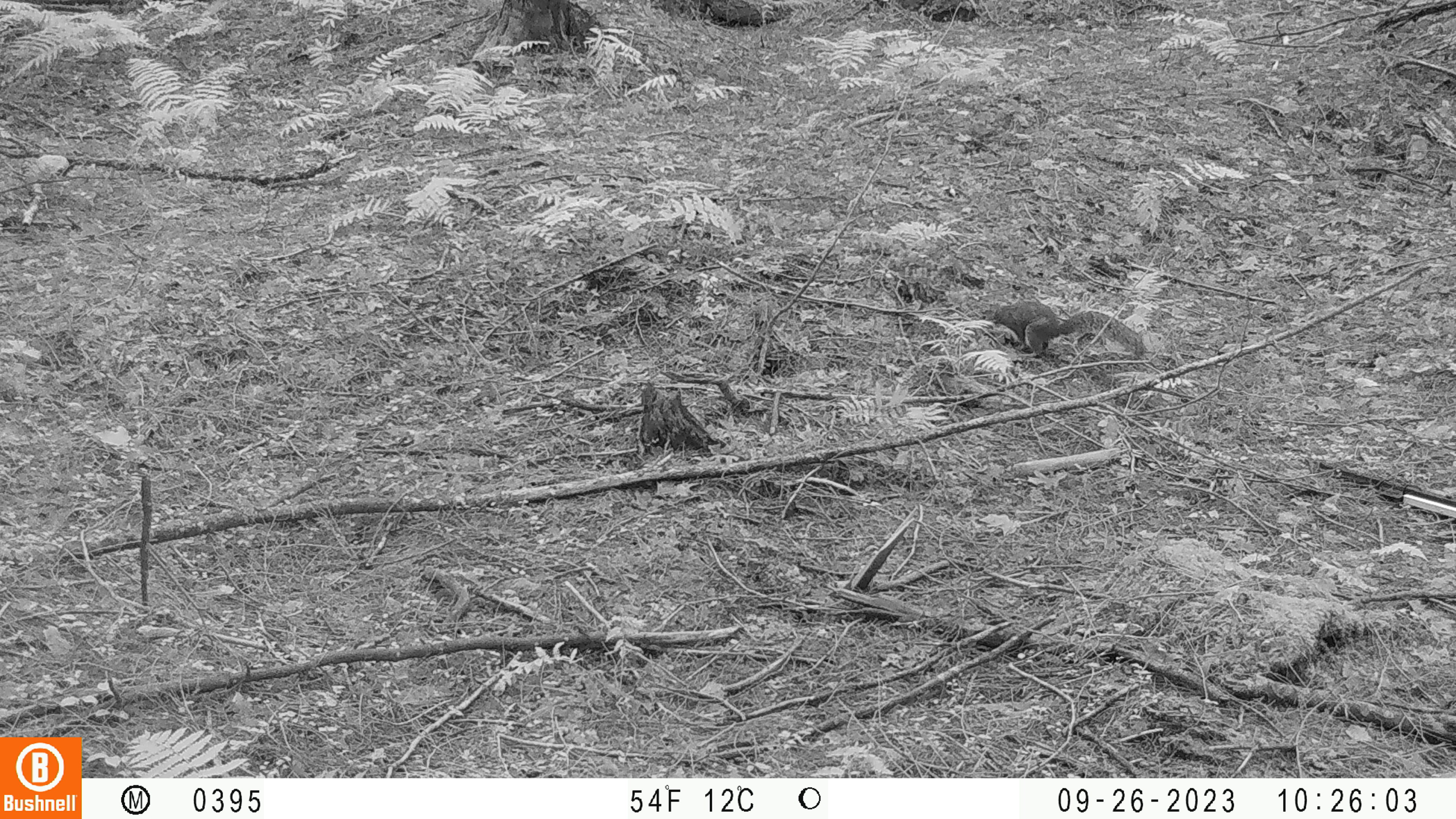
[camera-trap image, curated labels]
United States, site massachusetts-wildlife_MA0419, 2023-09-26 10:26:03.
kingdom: Animalia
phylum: Chordata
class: Mammalia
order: Rodentia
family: Sciuridae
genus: Sciurus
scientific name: Sciurus carolinensis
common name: gray squirrel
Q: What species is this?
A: Gray squirrel (Sciurus carolinensis).